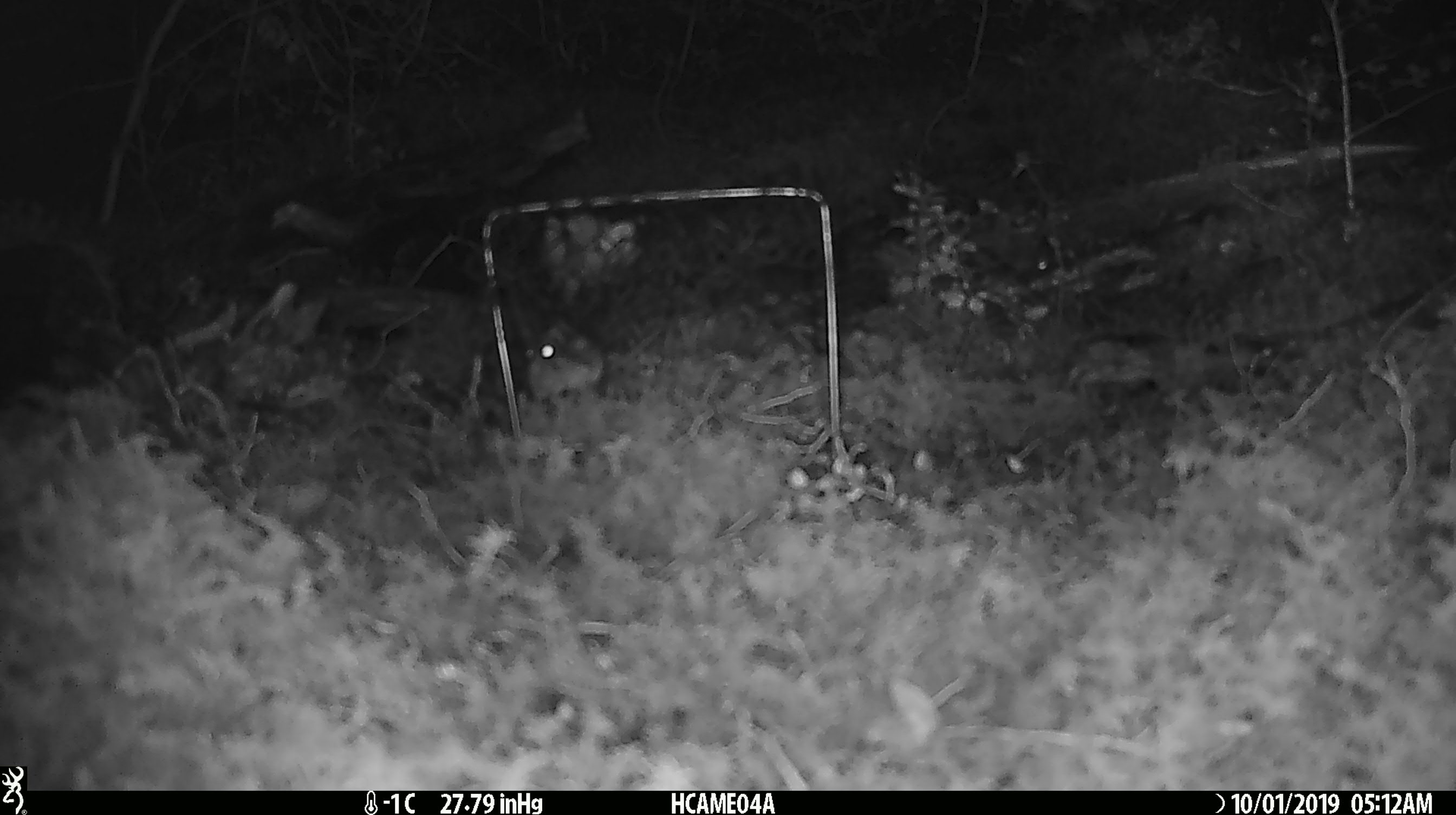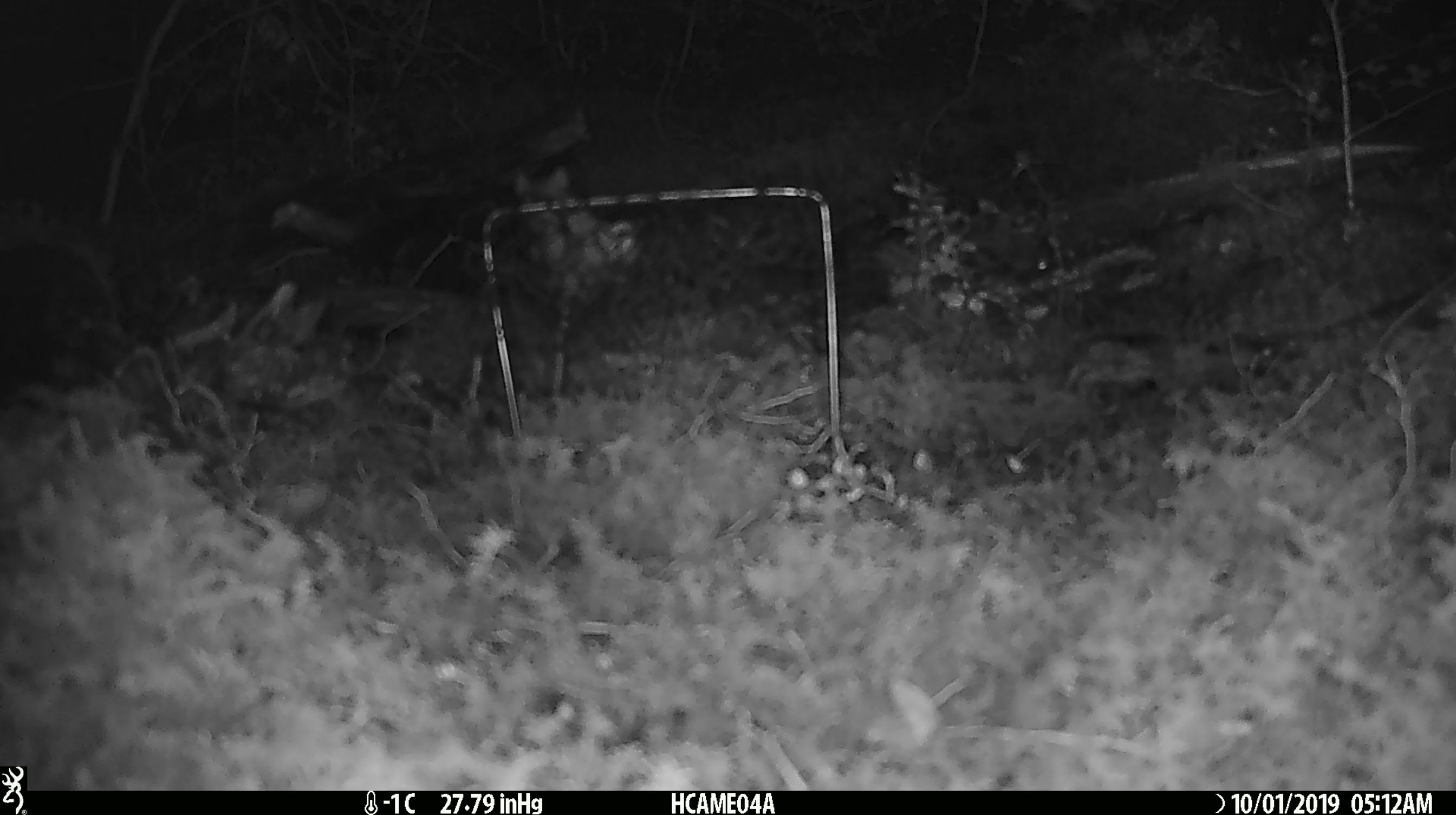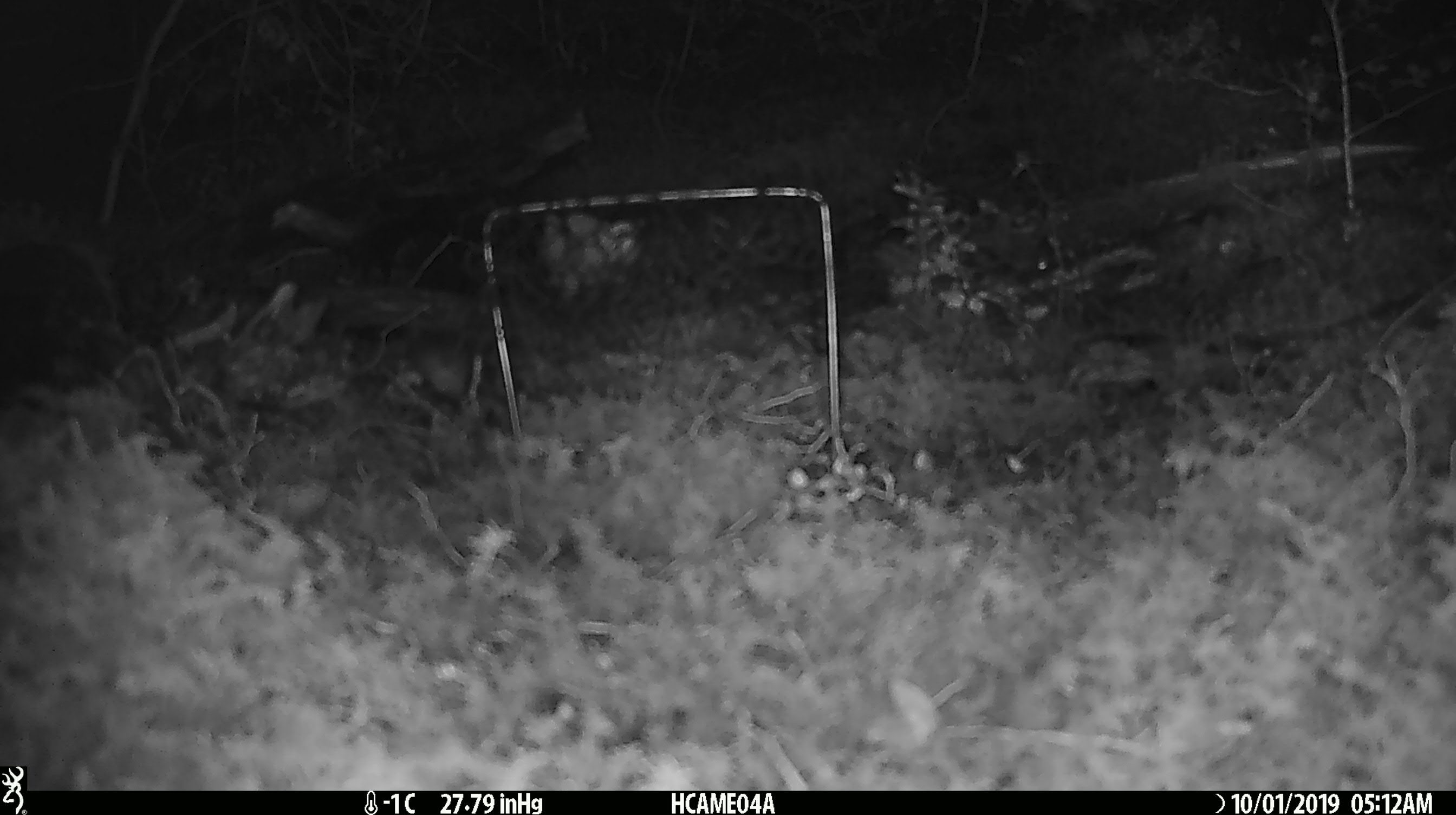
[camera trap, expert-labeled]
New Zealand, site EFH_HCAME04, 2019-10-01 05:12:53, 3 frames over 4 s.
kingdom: Animalia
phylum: Chordata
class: Mammalia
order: Rodentia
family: Muridae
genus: Mus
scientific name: Mus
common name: mouse